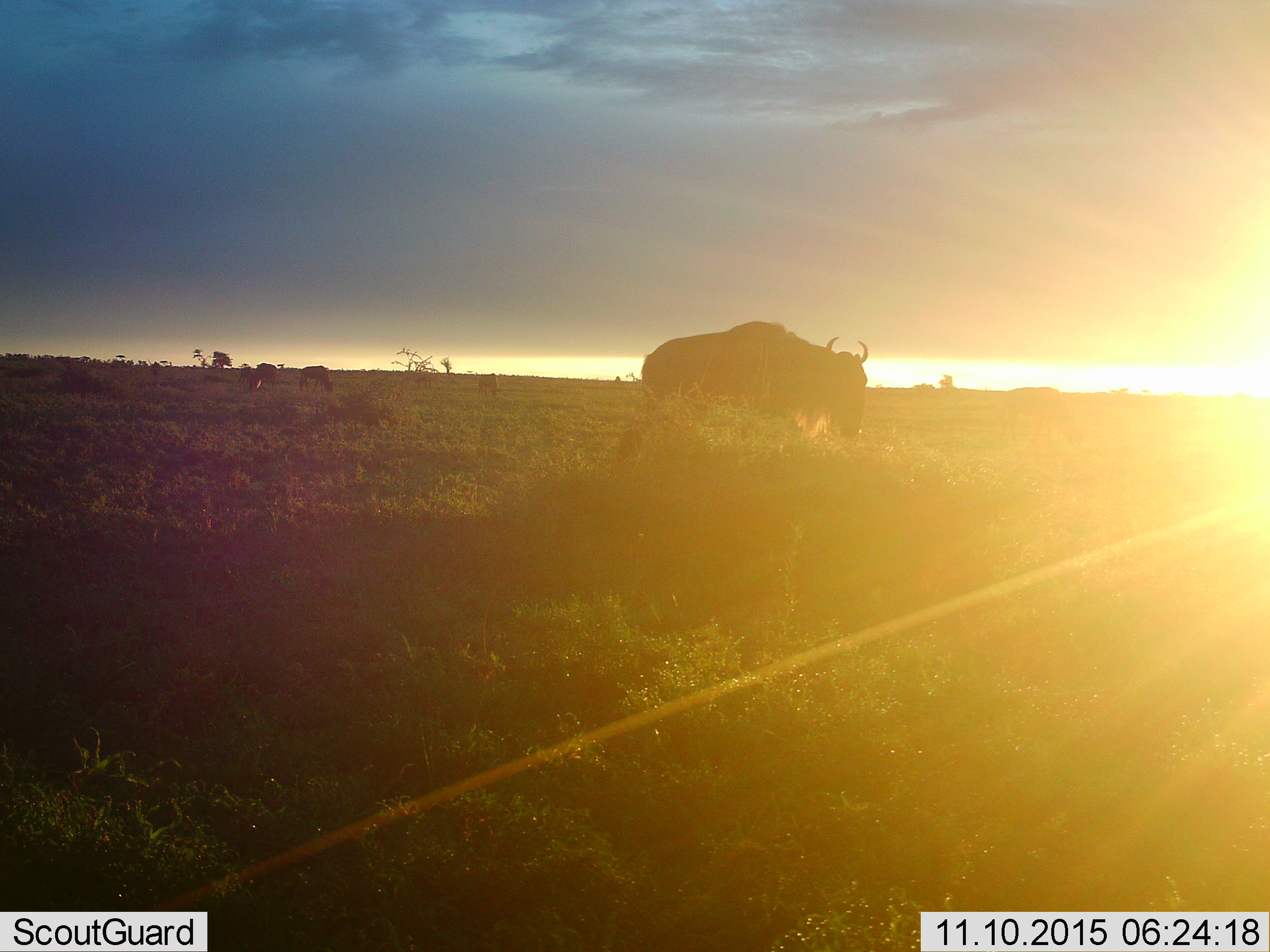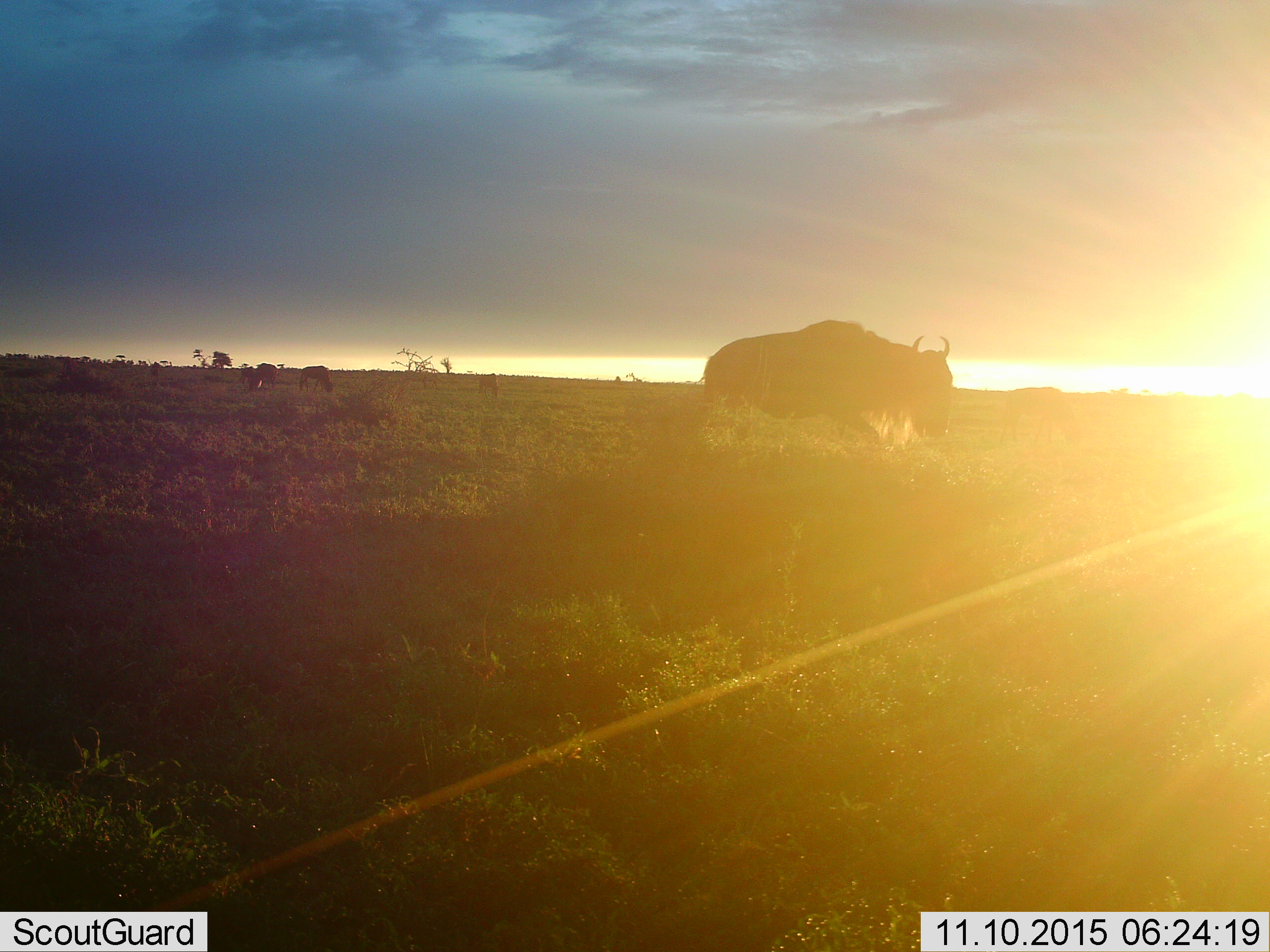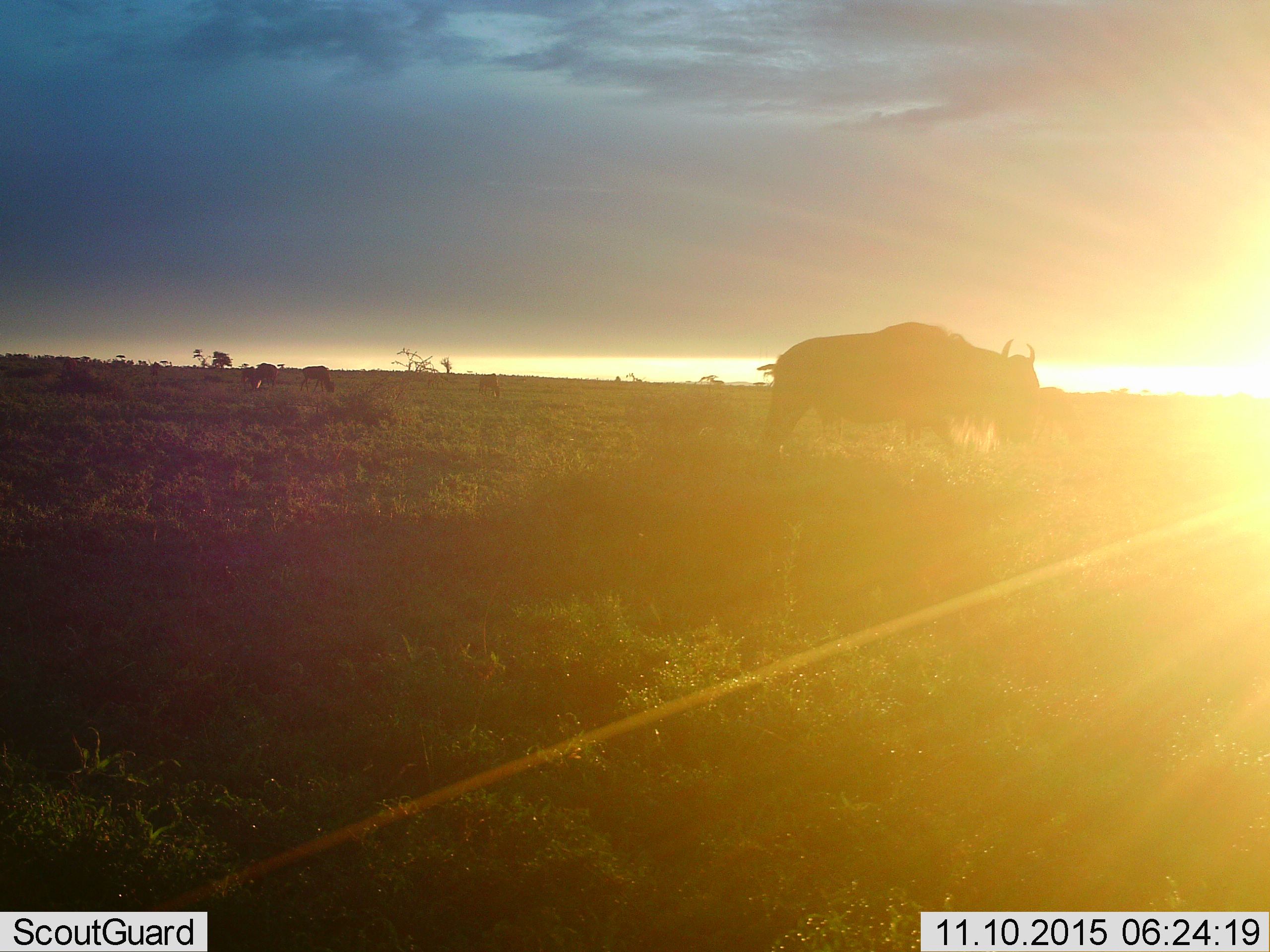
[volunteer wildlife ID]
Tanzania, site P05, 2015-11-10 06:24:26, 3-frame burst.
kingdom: Animalia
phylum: Chordata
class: Mammalia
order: Artiodactyla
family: Bovidae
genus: Connochaetes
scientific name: Connochaetes taurinus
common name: blue wildebeest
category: wildebeest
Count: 6.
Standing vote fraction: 38%.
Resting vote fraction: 0%.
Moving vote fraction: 75%.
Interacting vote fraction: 0%.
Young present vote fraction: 0%.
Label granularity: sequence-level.